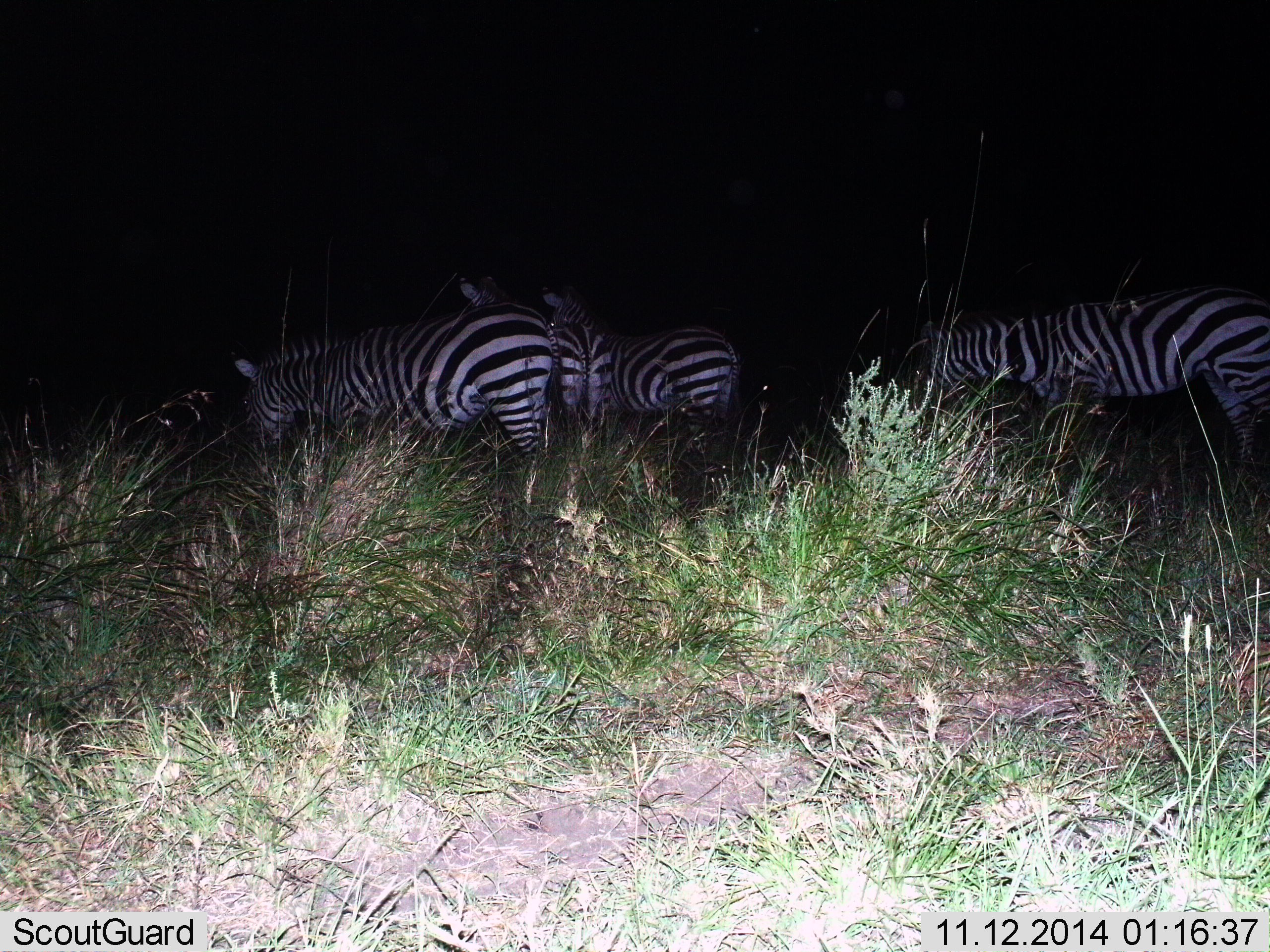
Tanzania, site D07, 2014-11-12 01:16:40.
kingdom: Animalia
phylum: Chordata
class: Mammalia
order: Perissodactyla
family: Equidae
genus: Equus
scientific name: Equus quagga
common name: plains zebra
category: zebra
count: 4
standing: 60%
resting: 0%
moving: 20%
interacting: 0%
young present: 0%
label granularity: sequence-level